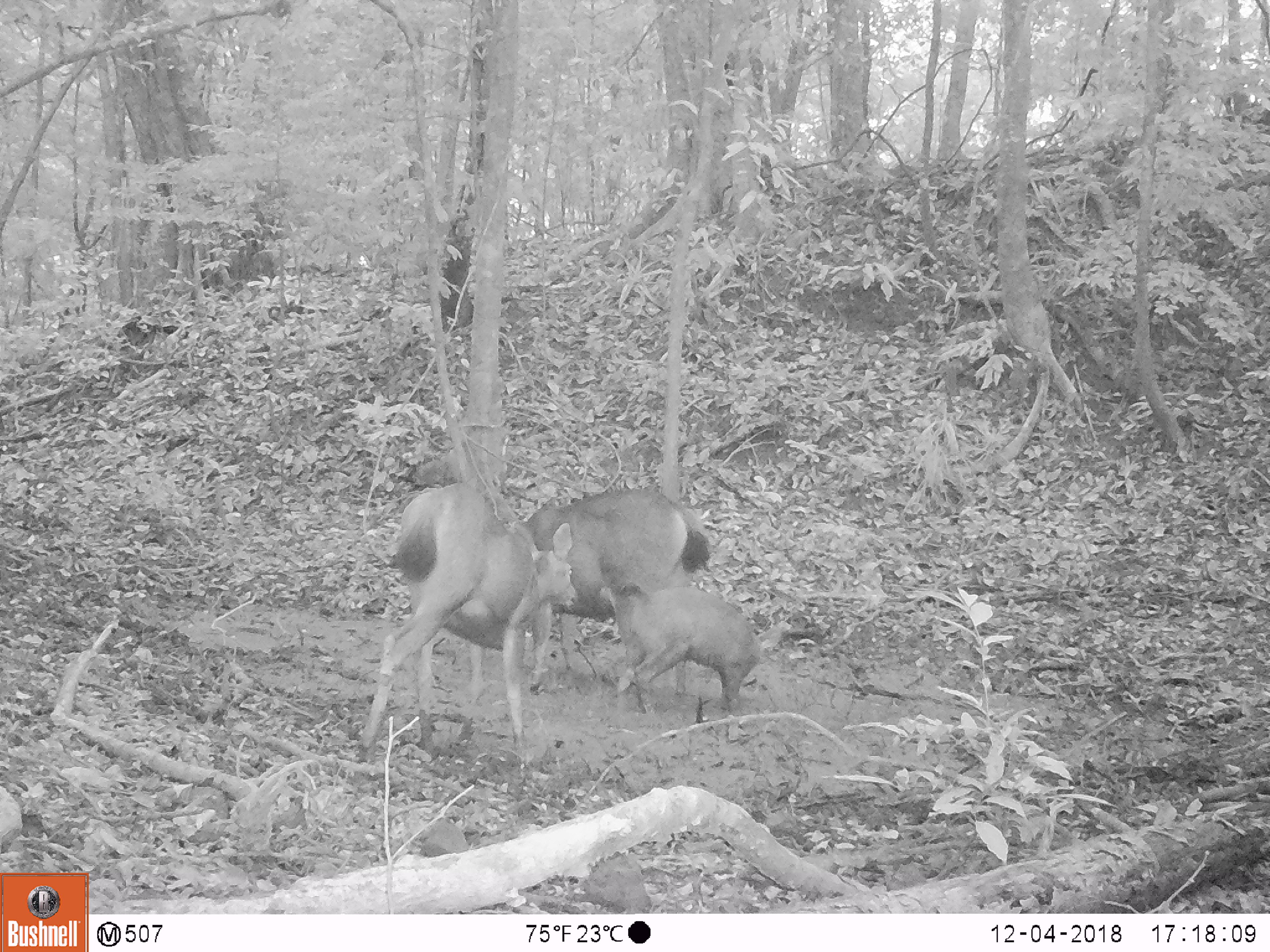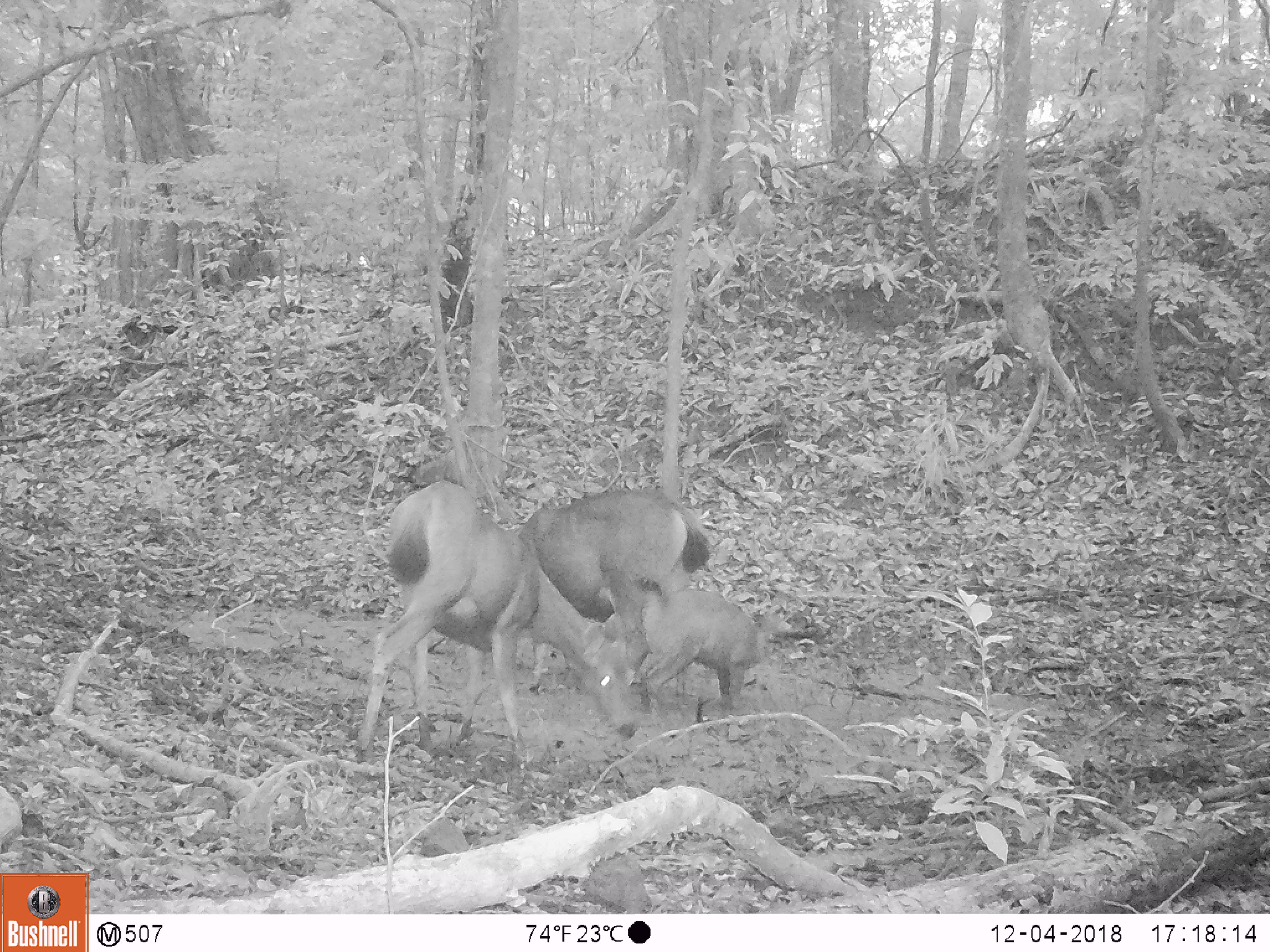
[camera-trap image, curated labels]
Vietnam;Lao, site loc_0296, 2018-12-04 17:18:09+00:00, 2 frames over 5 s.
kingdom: Animalia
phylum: Chordata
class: Mammalia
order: Artiodactyla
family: Cervidae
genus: Rusa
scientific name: Rusa unicolor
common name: sambar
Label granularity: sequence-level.